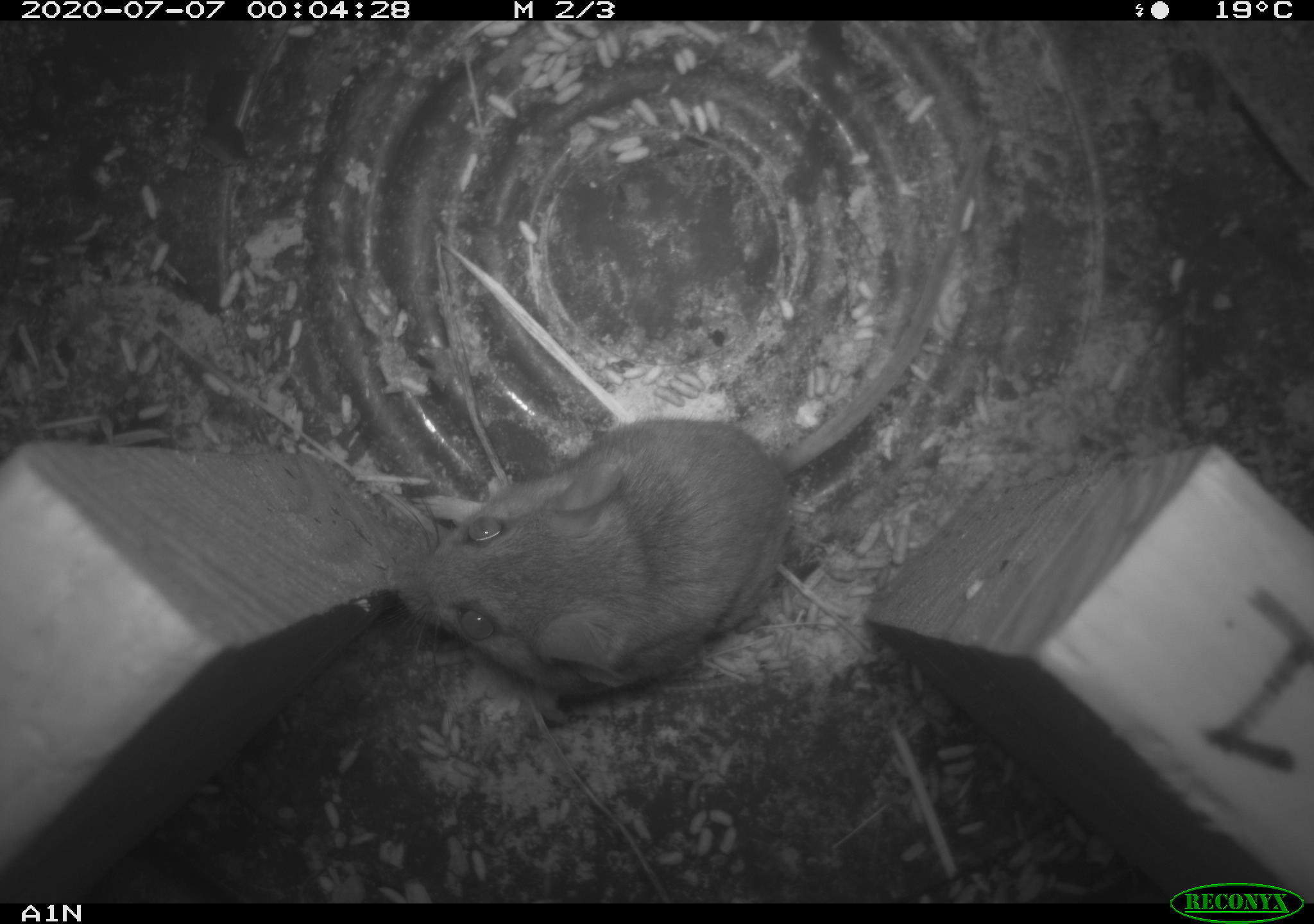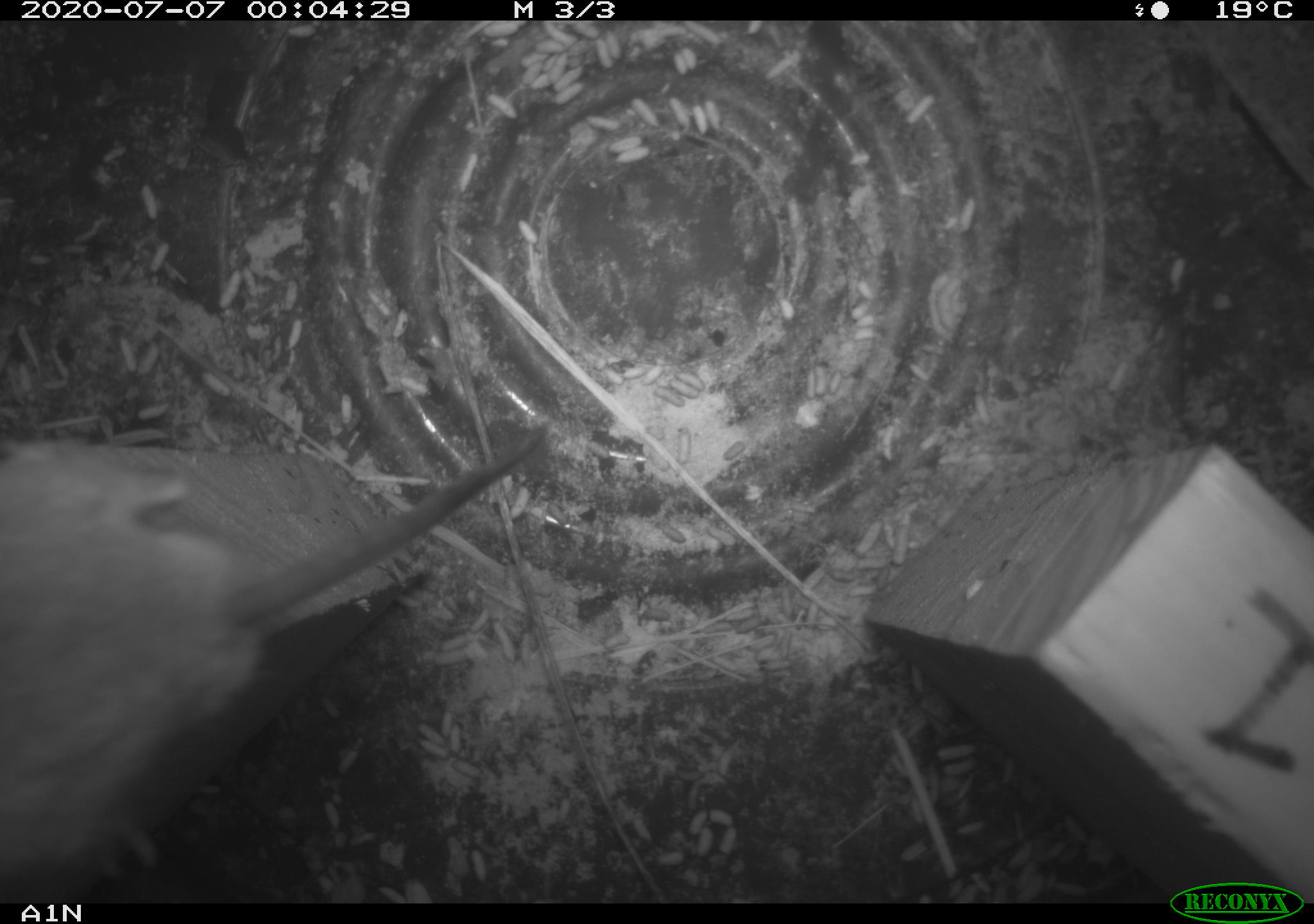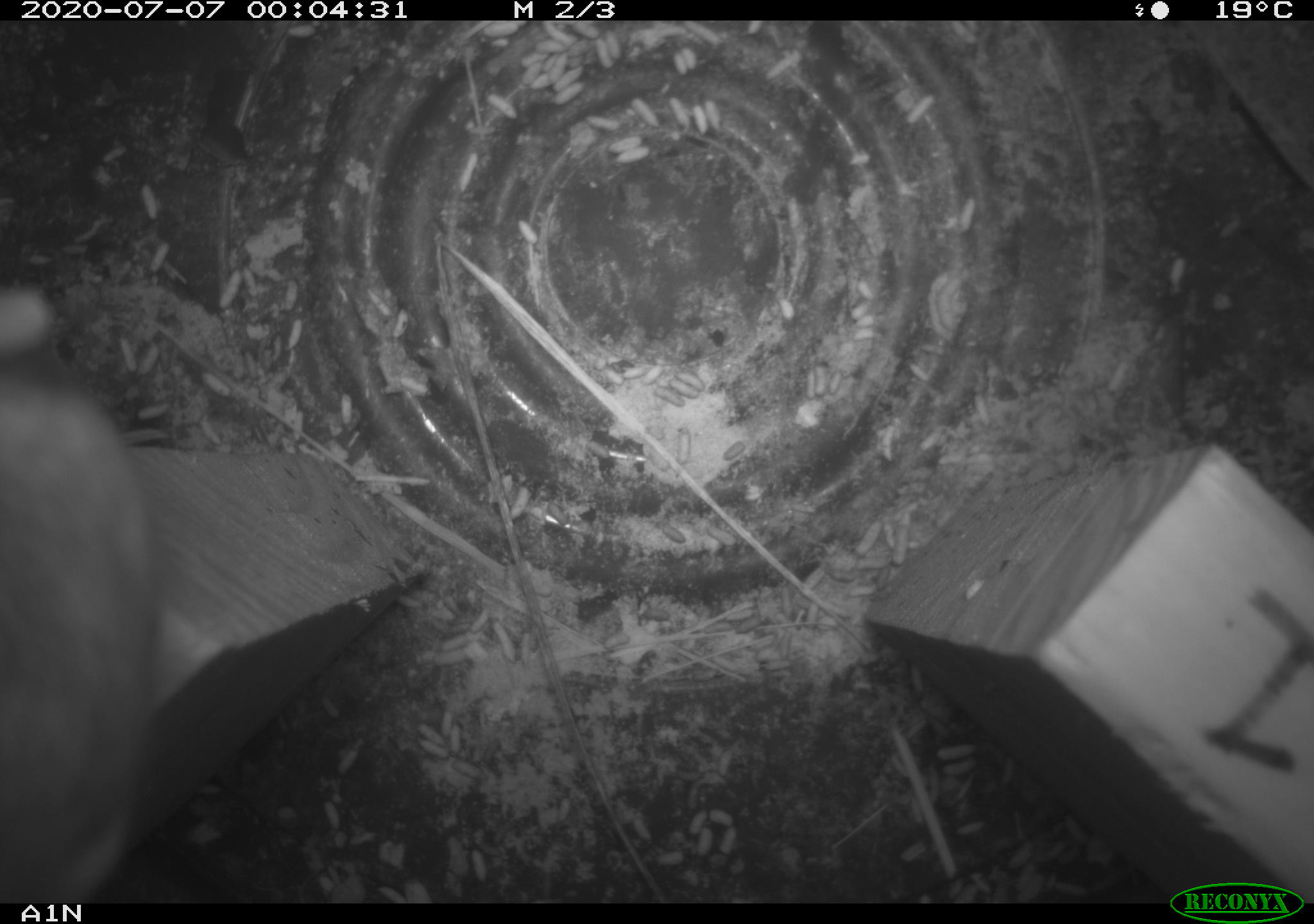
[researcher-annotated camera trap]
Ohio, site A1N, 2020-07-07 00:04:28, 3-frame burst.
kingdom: Animalia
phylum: Chordata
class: Mammalia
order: Rodentia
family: Cricetidae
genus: Peromyscus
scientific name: Peromyscus leucopus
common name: white-footed mouse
White-footed mouse (Peromyscus leucopus).